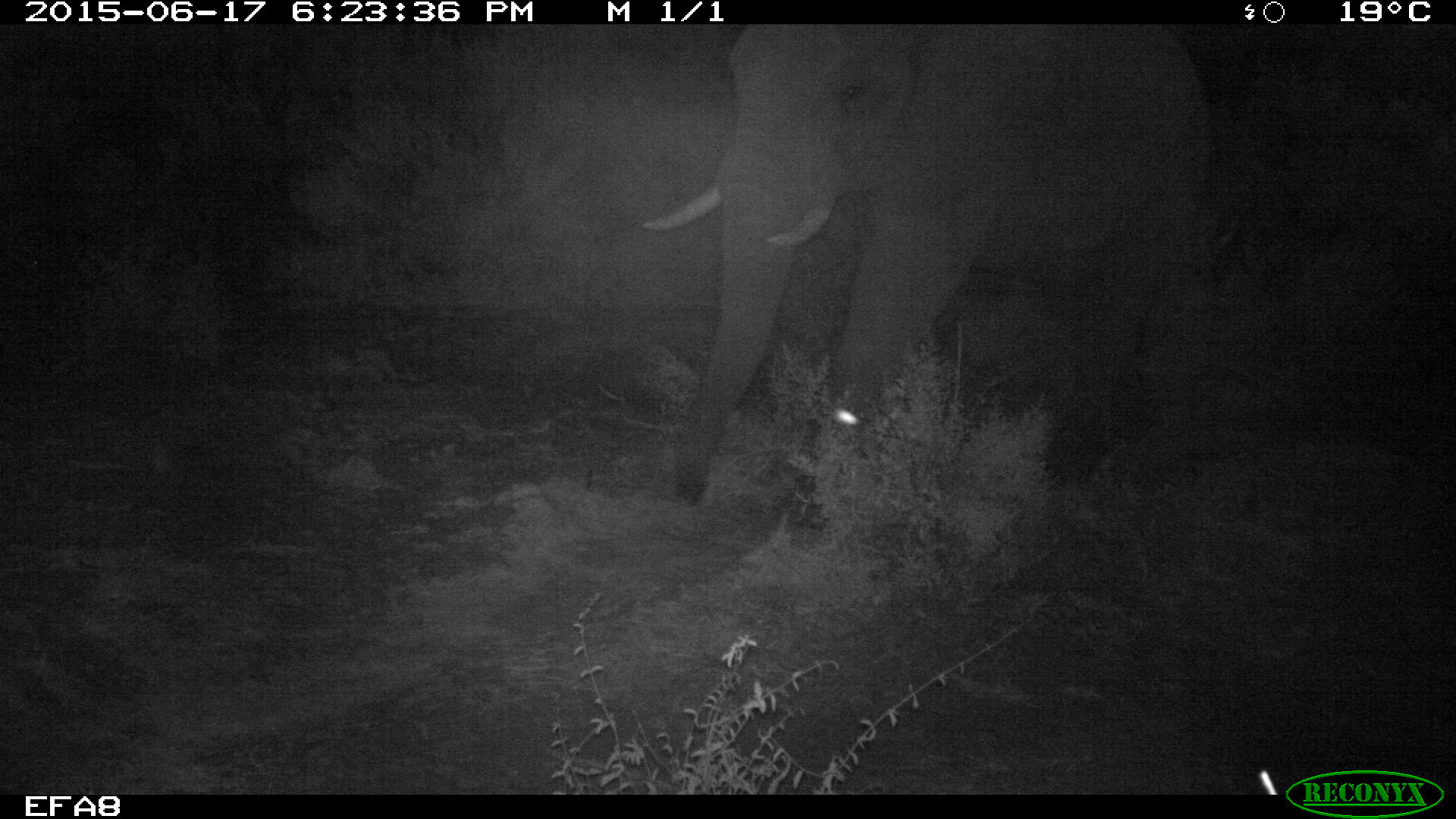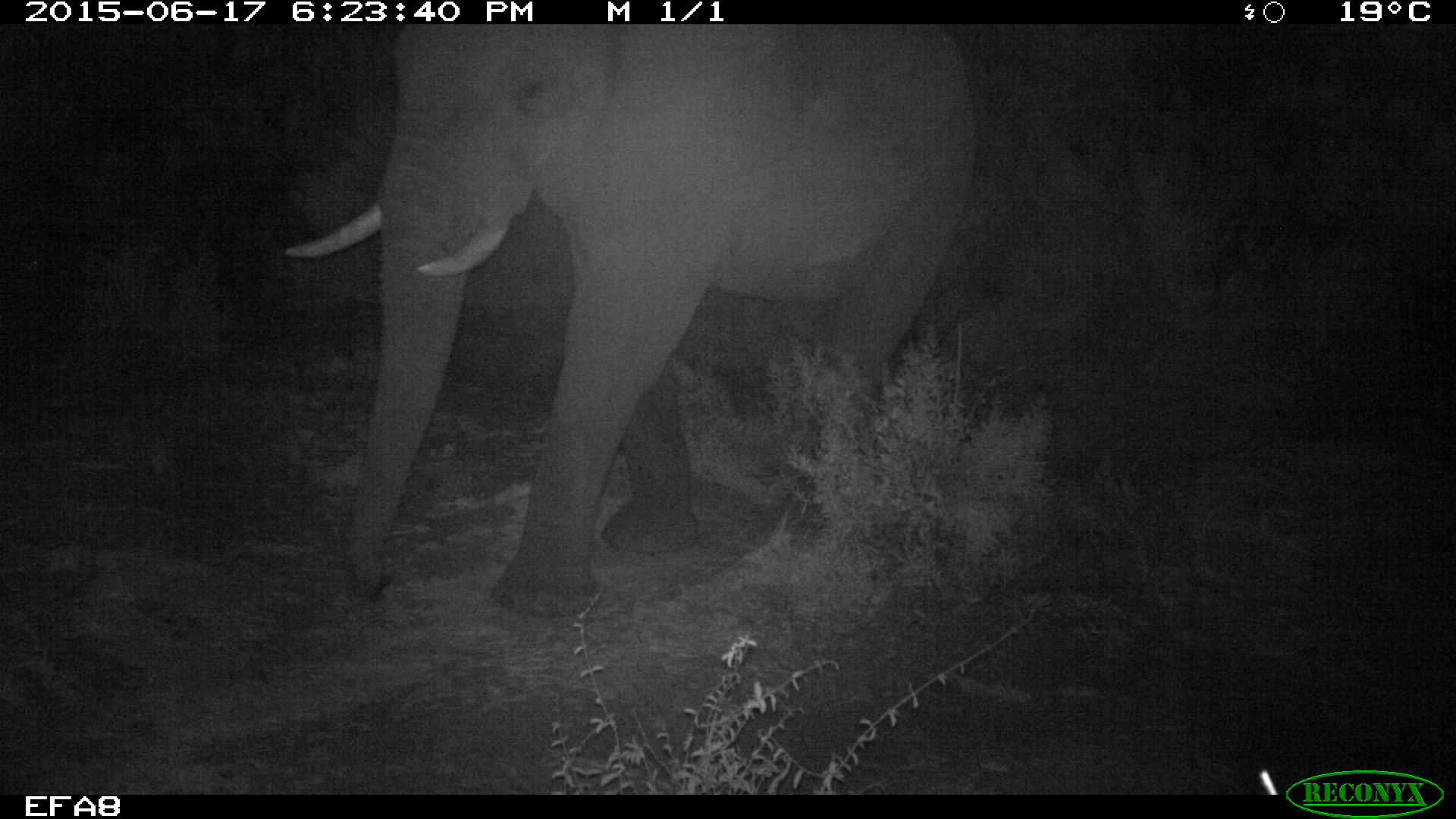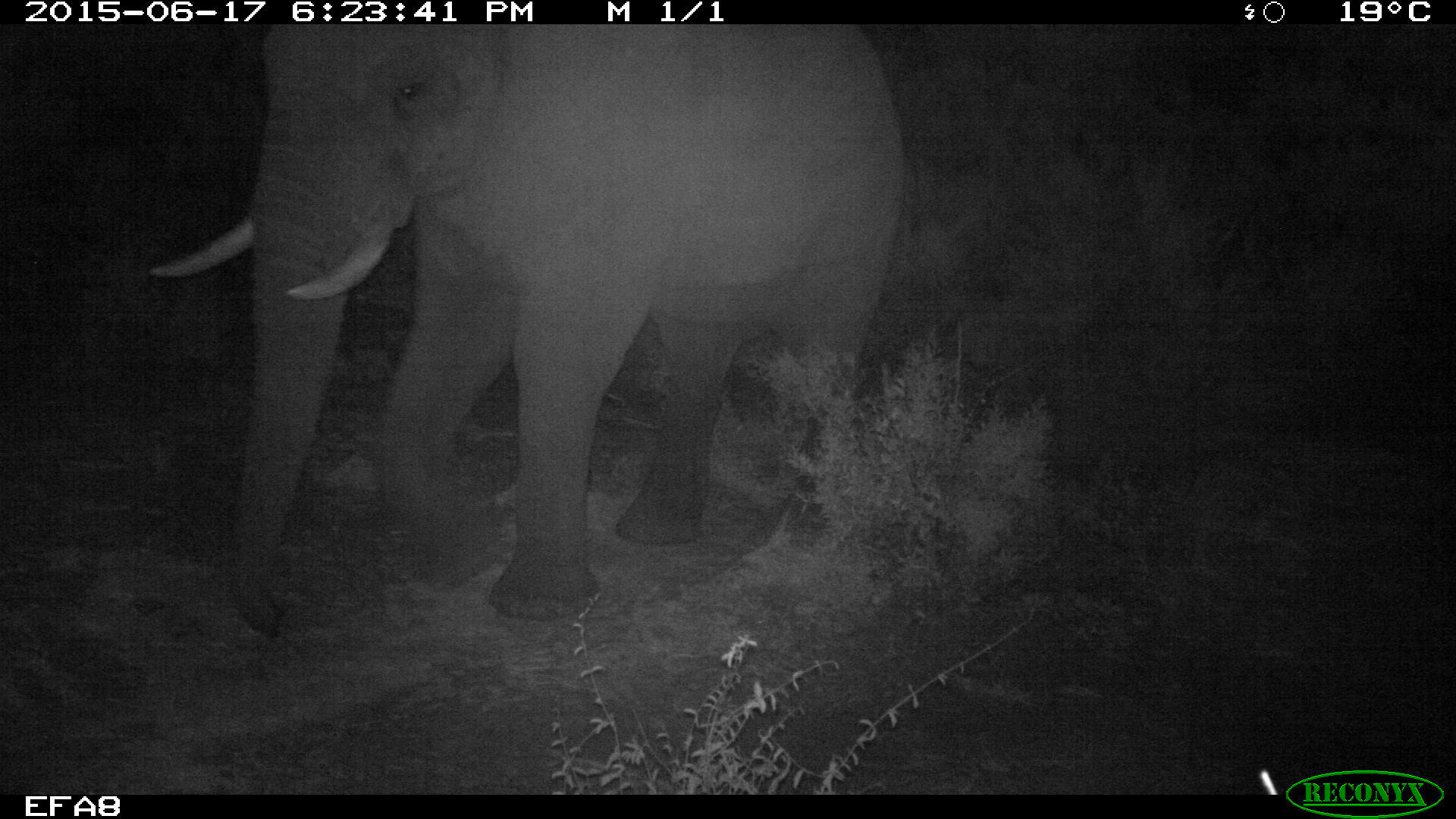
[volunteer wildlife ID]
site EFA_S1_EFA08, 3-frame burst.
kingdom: Animalia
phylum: Chordata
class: Mammalia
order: Proboscidea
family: Elephantidae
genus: Loxodonta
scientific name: Loxodonta africana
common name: african bush elephant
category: elephant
Elephant (african bush elephant) (Loxodonta africana), count 1. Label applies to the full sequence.